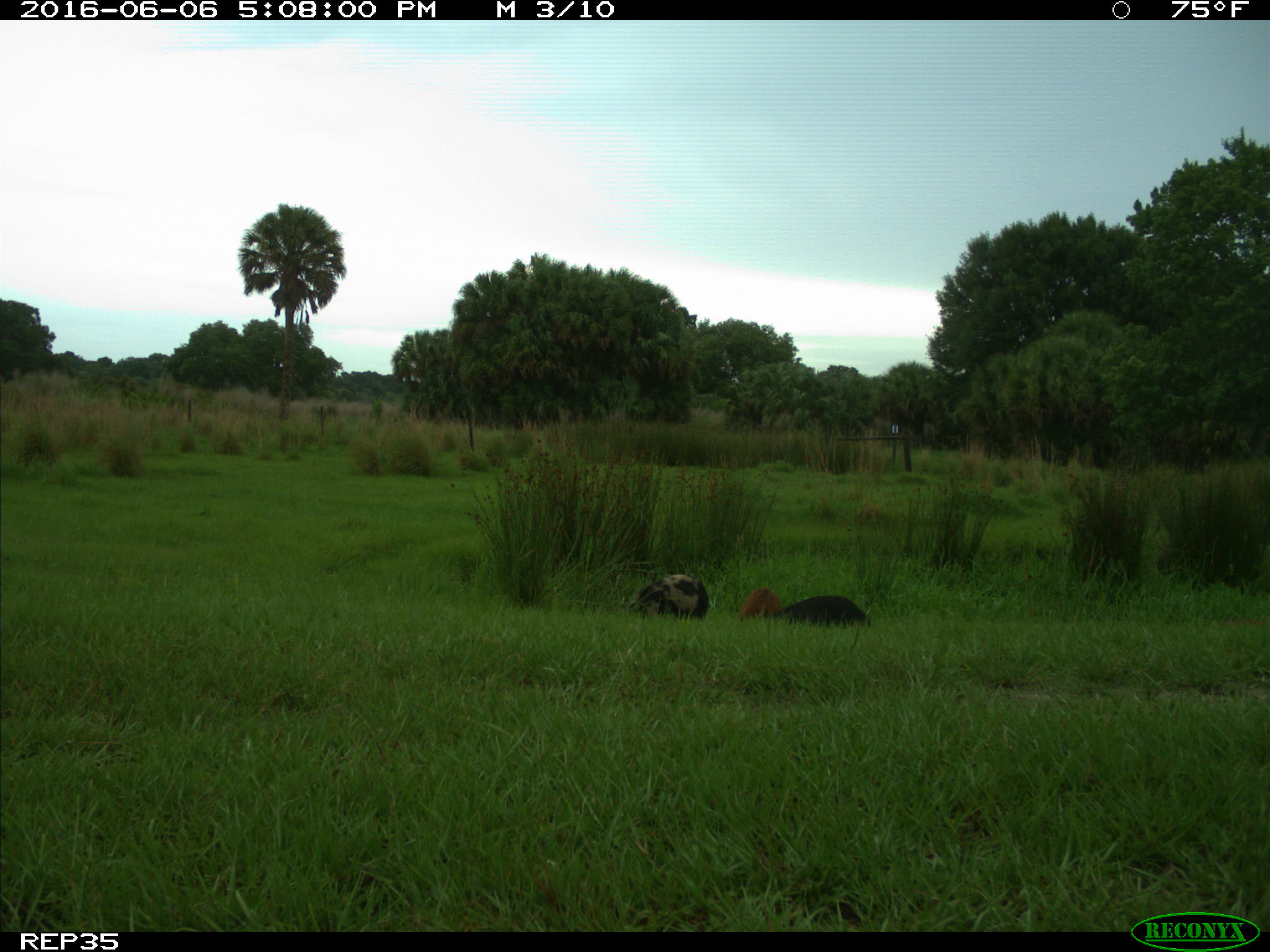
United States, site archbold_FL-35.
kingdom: Animalia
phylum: Chordata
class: Mammalia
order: Artiodactyla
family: Suidae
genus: Sus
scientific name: Sus scrofa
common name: wild boar